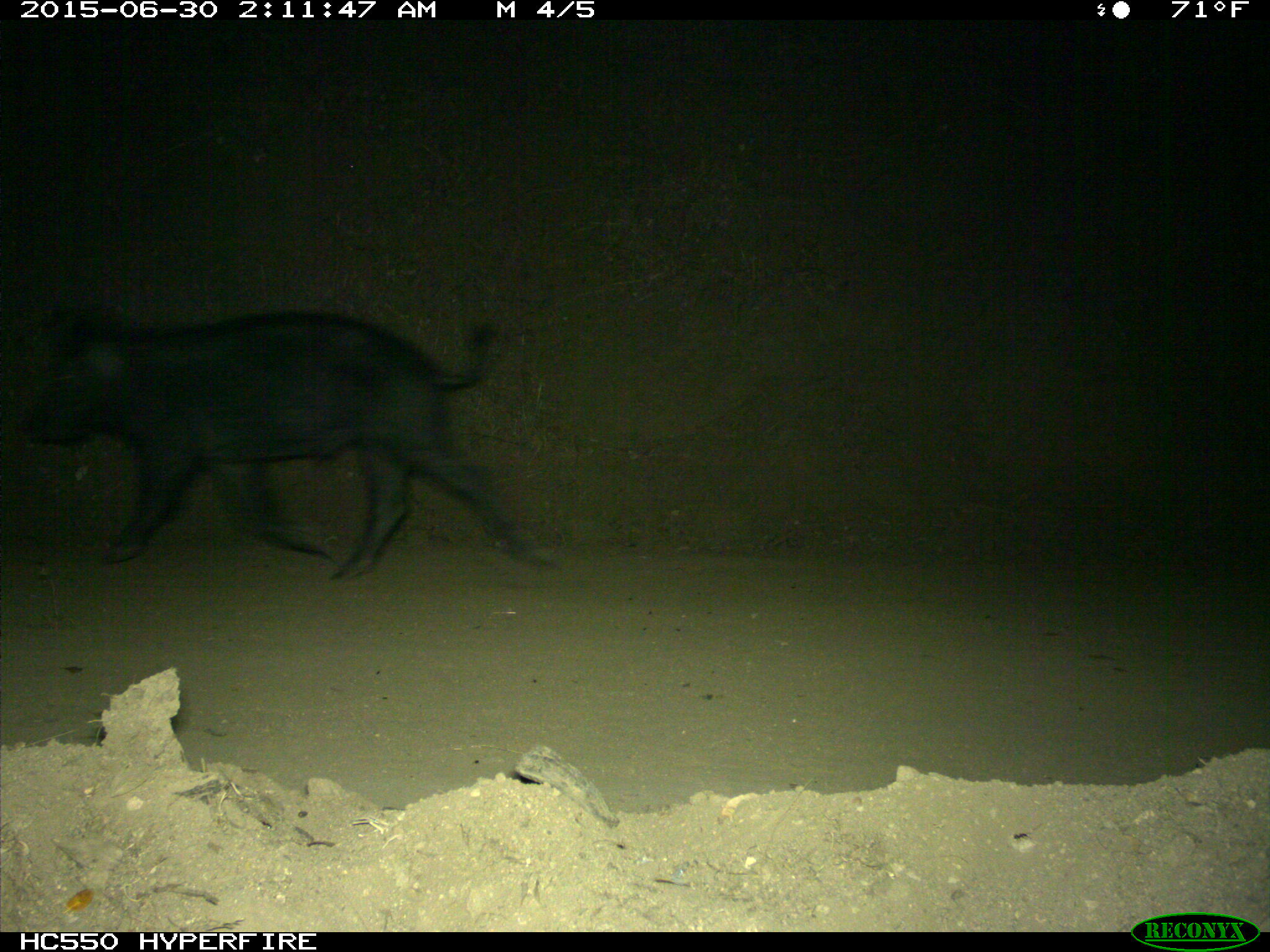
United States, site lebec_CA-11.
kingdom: Animalia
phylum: Chordata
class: Mammalia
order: Artiodactyla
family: Suidae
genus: Sus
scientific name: Sus scrofa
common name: wild boar